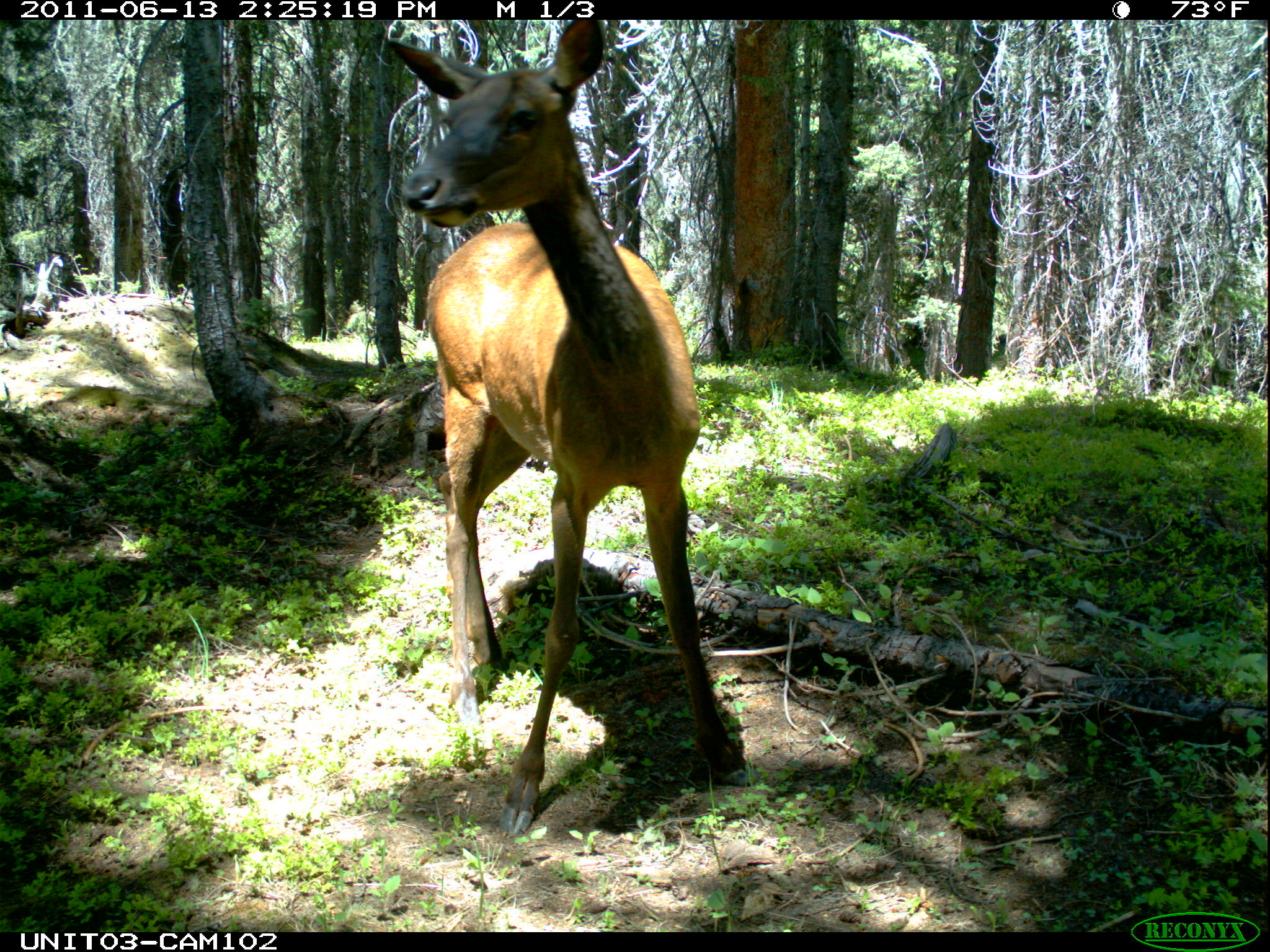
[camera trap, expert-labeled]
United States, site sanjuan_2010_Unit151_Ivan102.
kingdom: Animalia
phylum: Chordata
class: Mammalia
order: Artiodactyla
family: Cervidae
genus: Cervus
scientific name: Cervus elaphus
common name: red deer